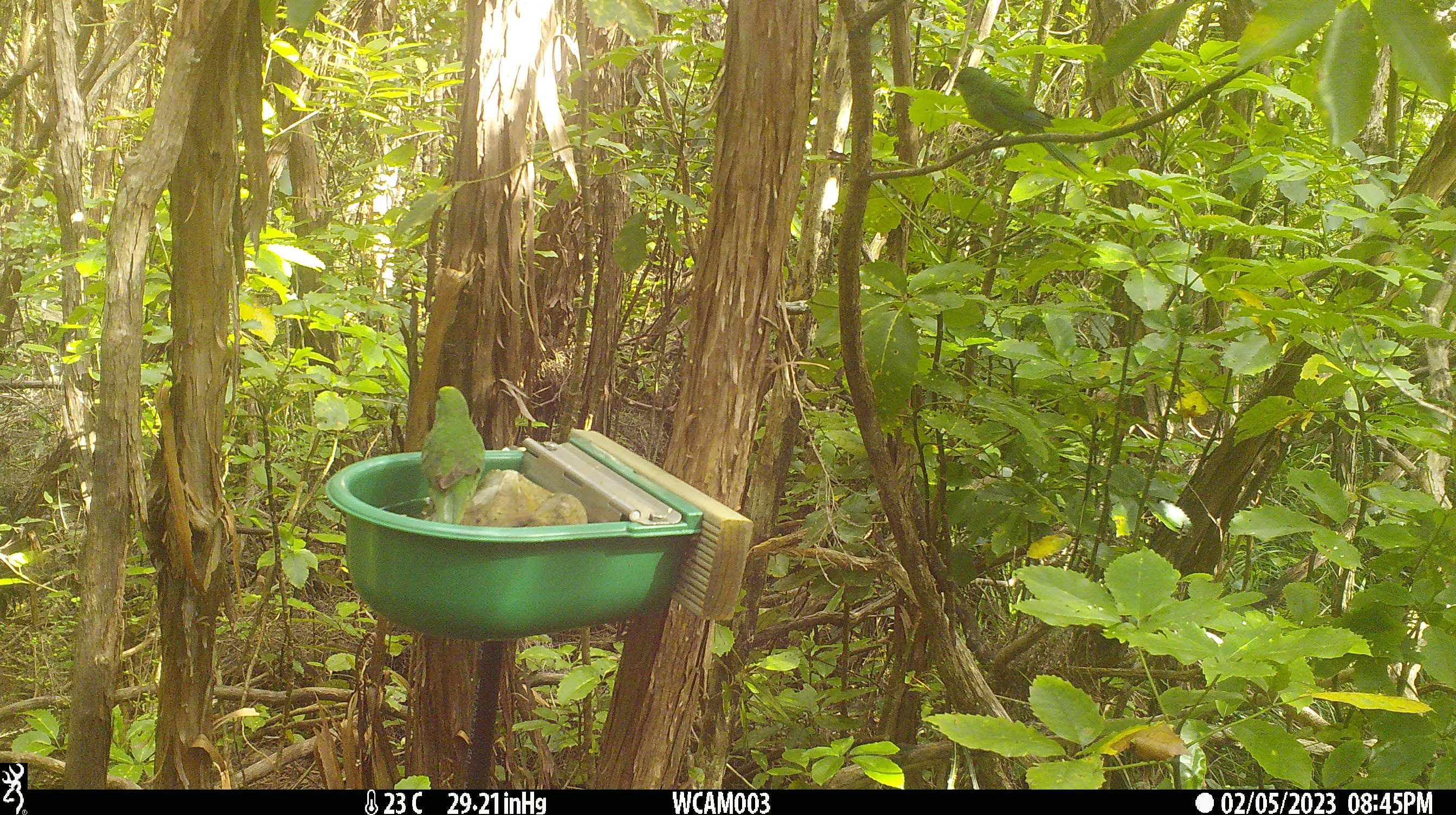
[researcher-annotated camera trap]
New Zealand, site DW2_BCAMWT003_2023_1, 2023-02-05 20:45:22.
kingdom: Animalia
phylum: Chordata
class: Aves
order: Psittaciformes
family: Psittaculidae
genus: Cyanoramphus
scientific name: Cyanoramphus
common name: parakeet